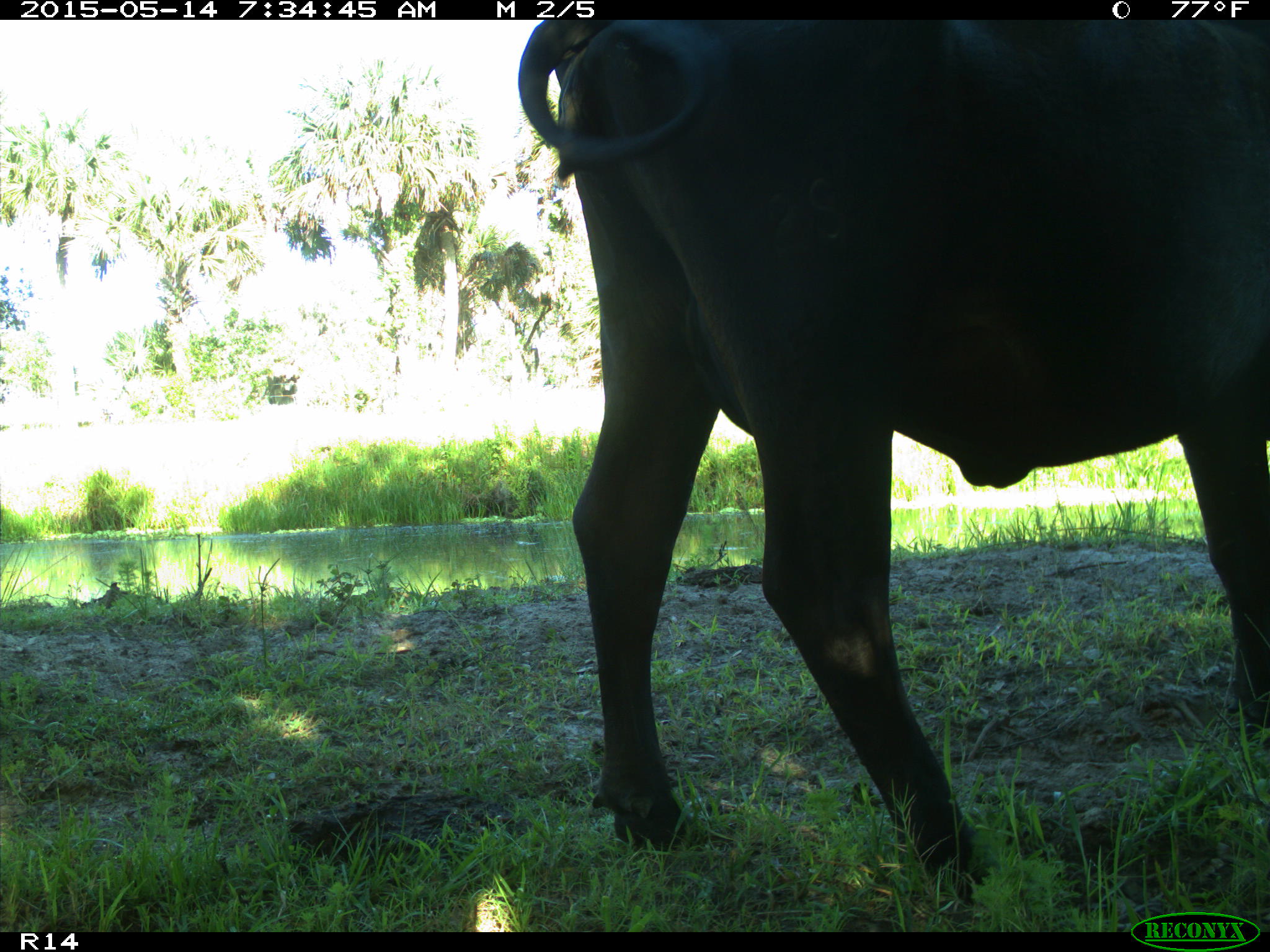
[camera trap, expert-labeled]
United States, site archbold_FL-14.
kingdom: Animalia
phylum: Chordata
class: Mammalia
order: Artiodactyla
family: Bovidae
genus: Bos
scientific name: Bos taurus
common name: domestic cow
Bos taurus (domestic cow).